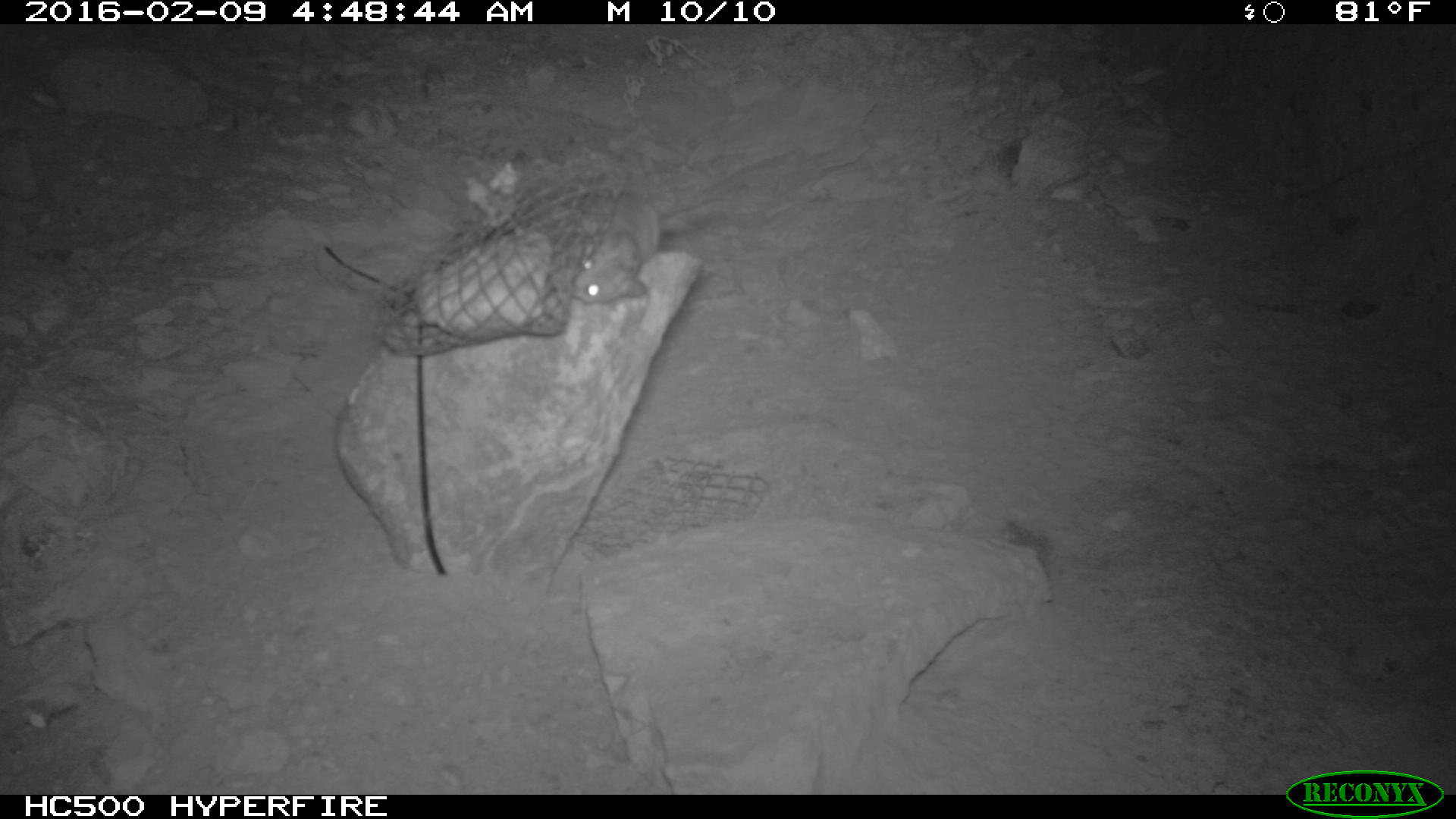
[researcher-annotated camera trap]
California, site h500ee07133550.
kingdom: Animalia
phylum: Chordata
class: Mammalia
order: Rodentia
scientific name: Rodentia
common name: rodent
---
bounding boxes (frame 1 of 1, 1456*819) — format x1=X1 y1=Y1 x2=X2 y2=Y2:
rodent: x1=565 y1=182 x2=731 y2=303